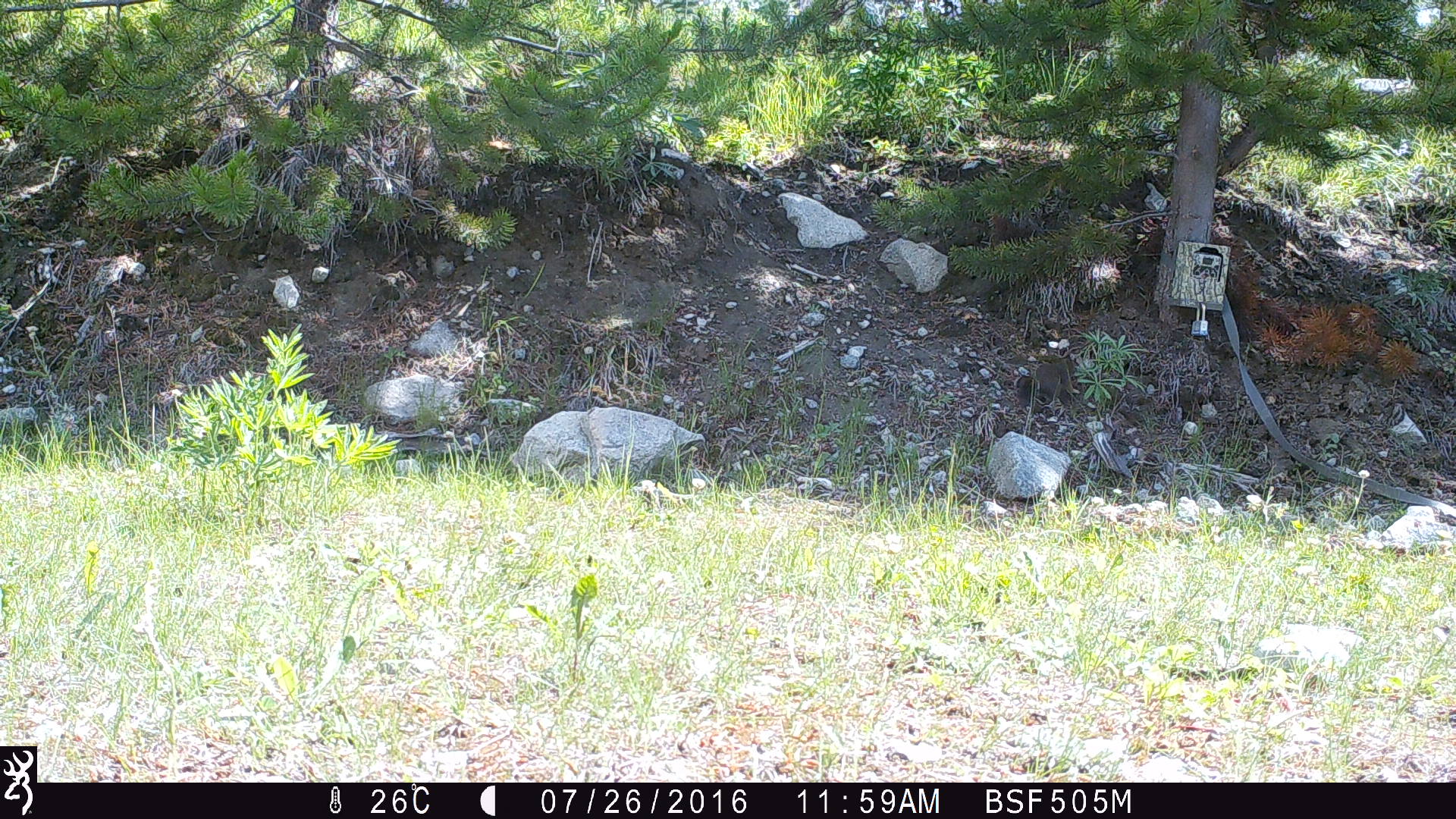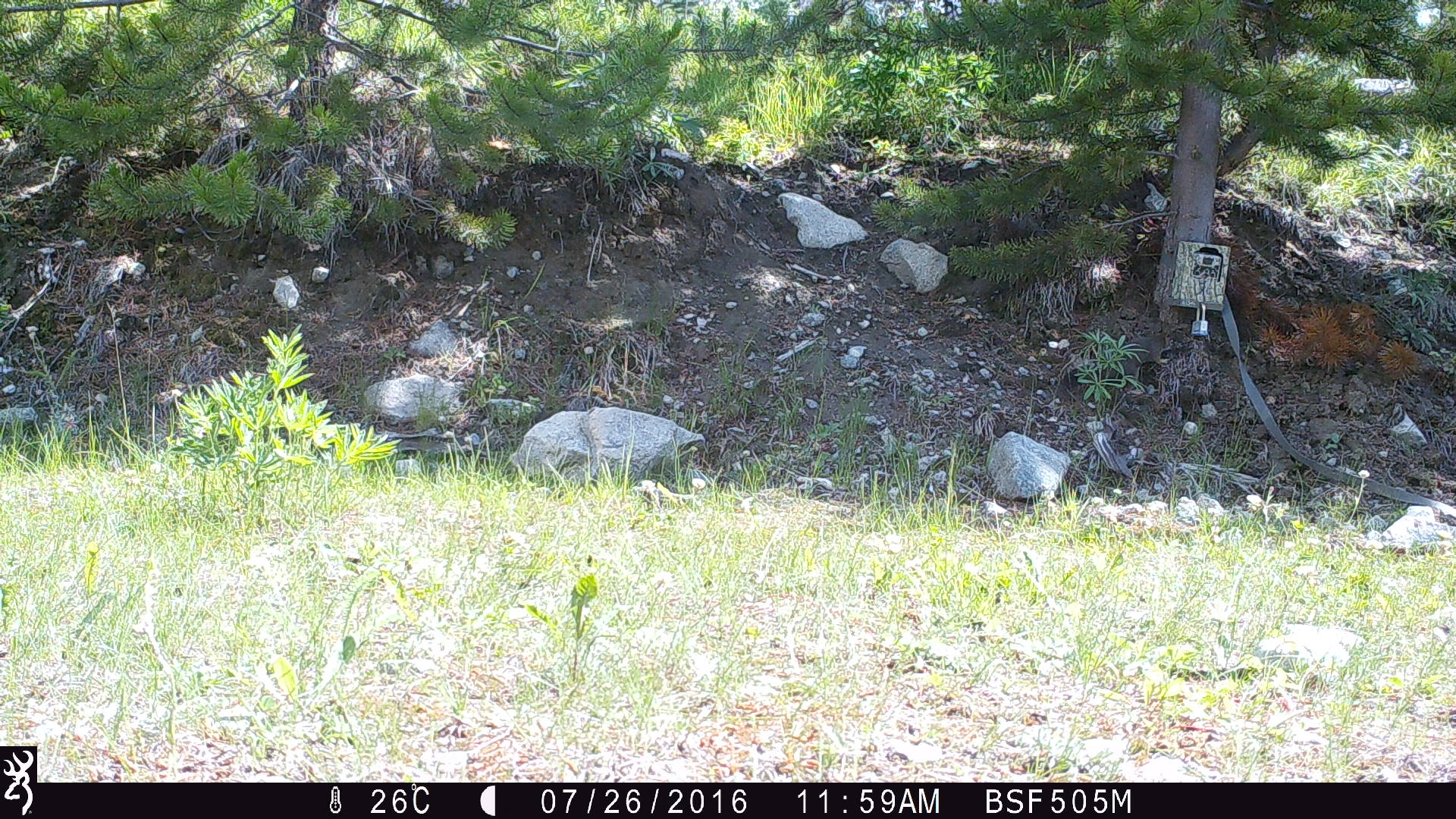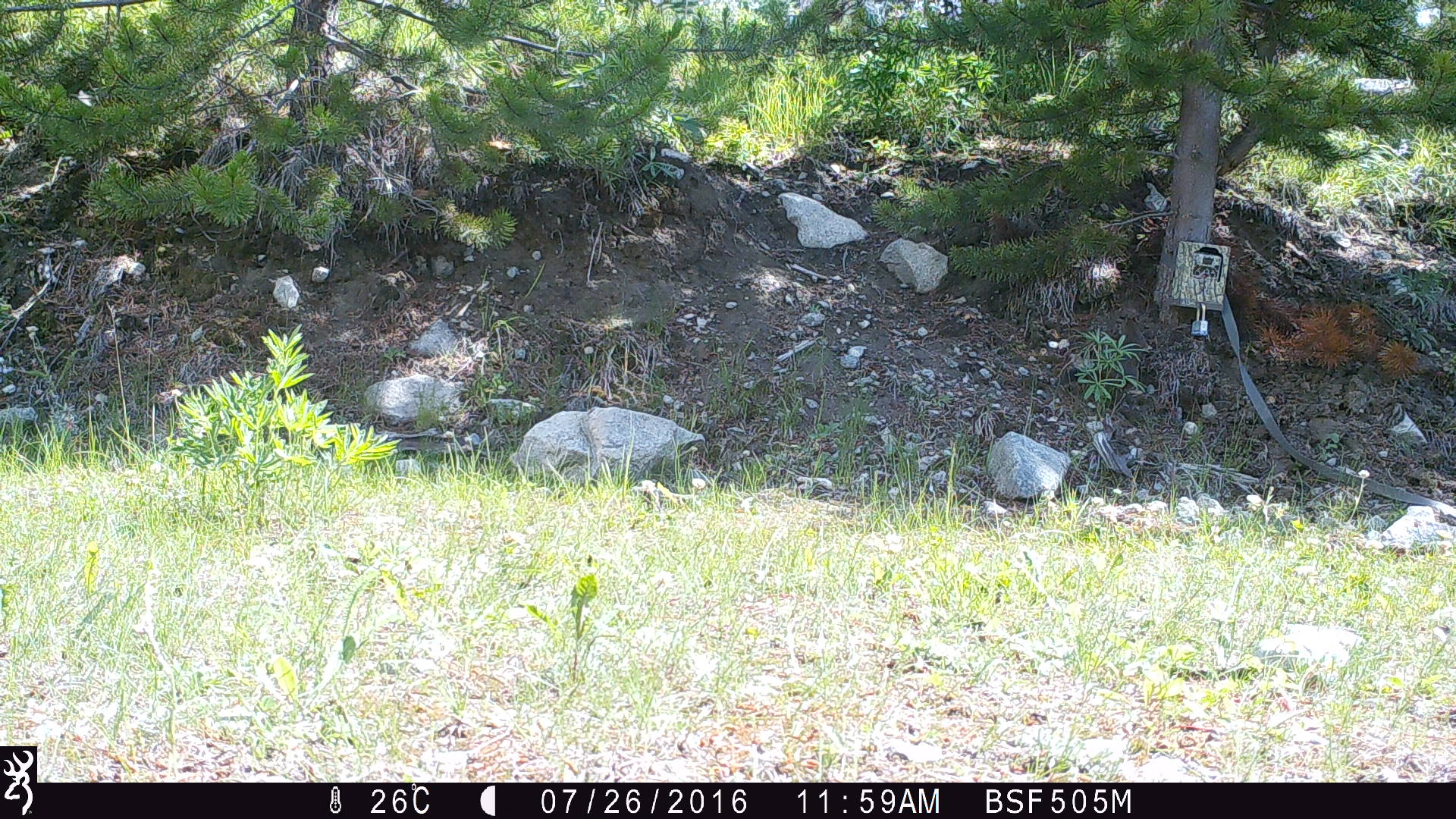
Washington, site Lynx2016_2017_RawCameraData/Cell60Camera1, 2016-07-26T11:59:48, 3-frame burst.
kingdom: Animalia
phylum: Chordata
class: Mammalia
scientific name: Mammalia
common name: small mammal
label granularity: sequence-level